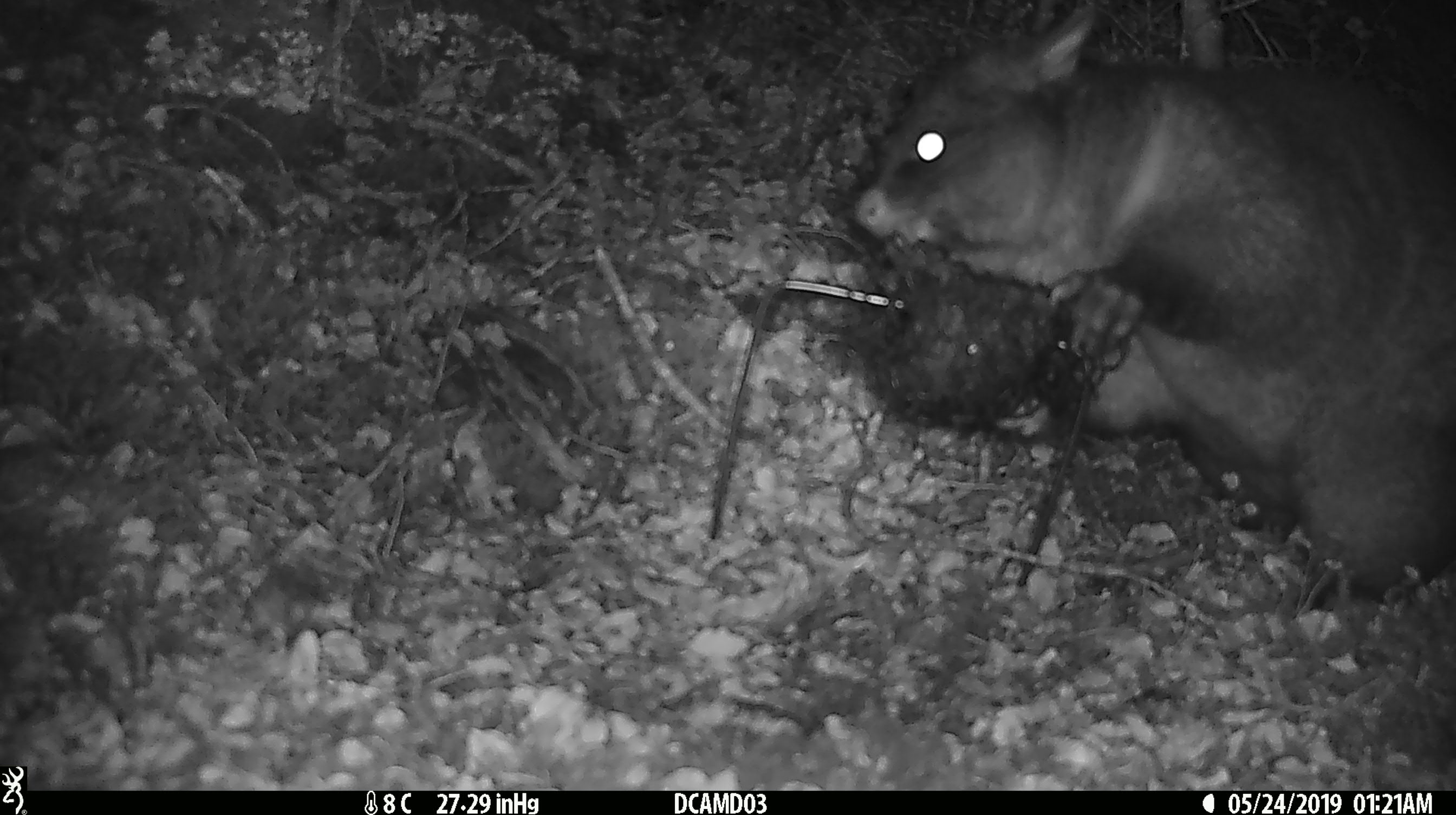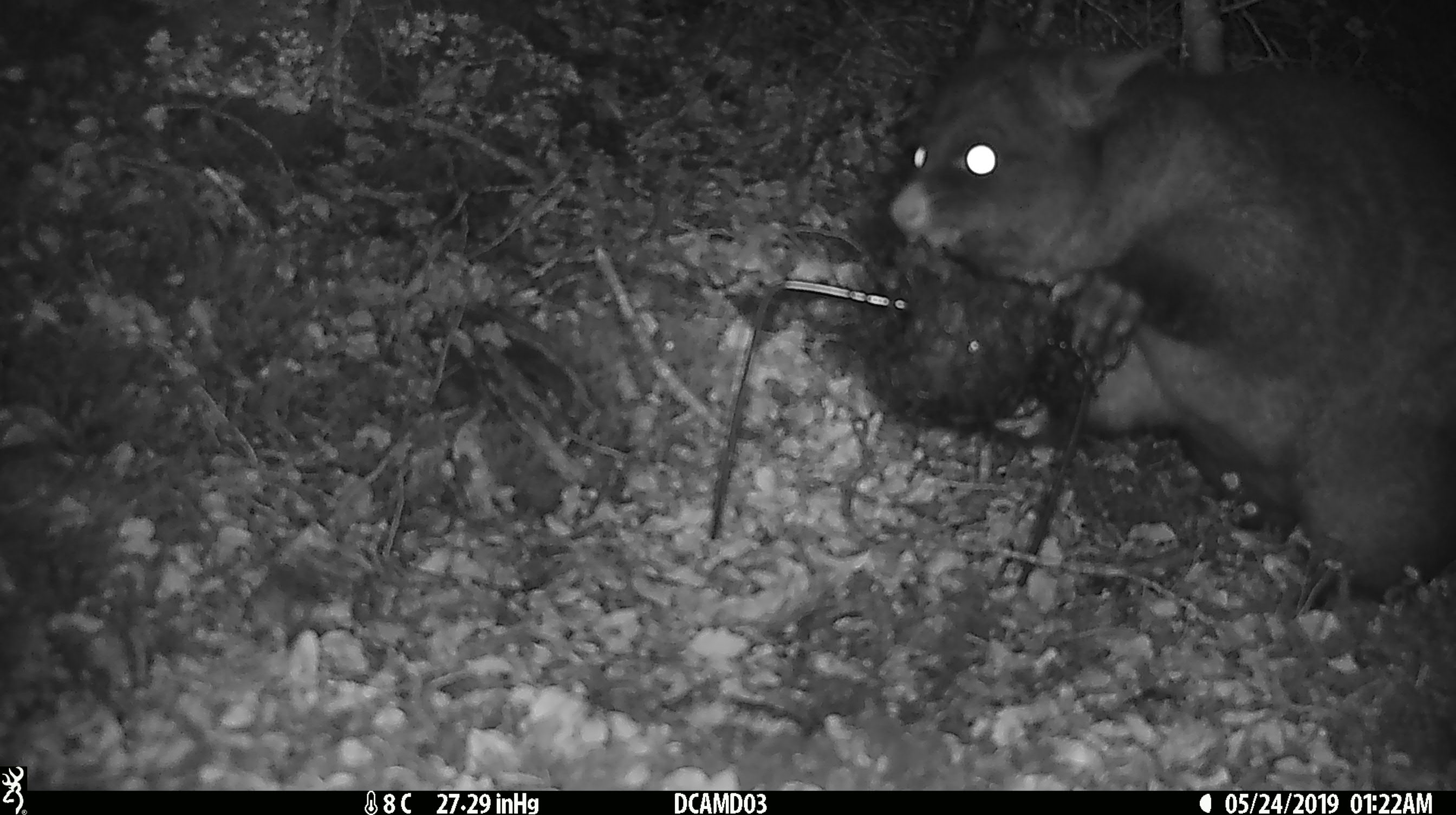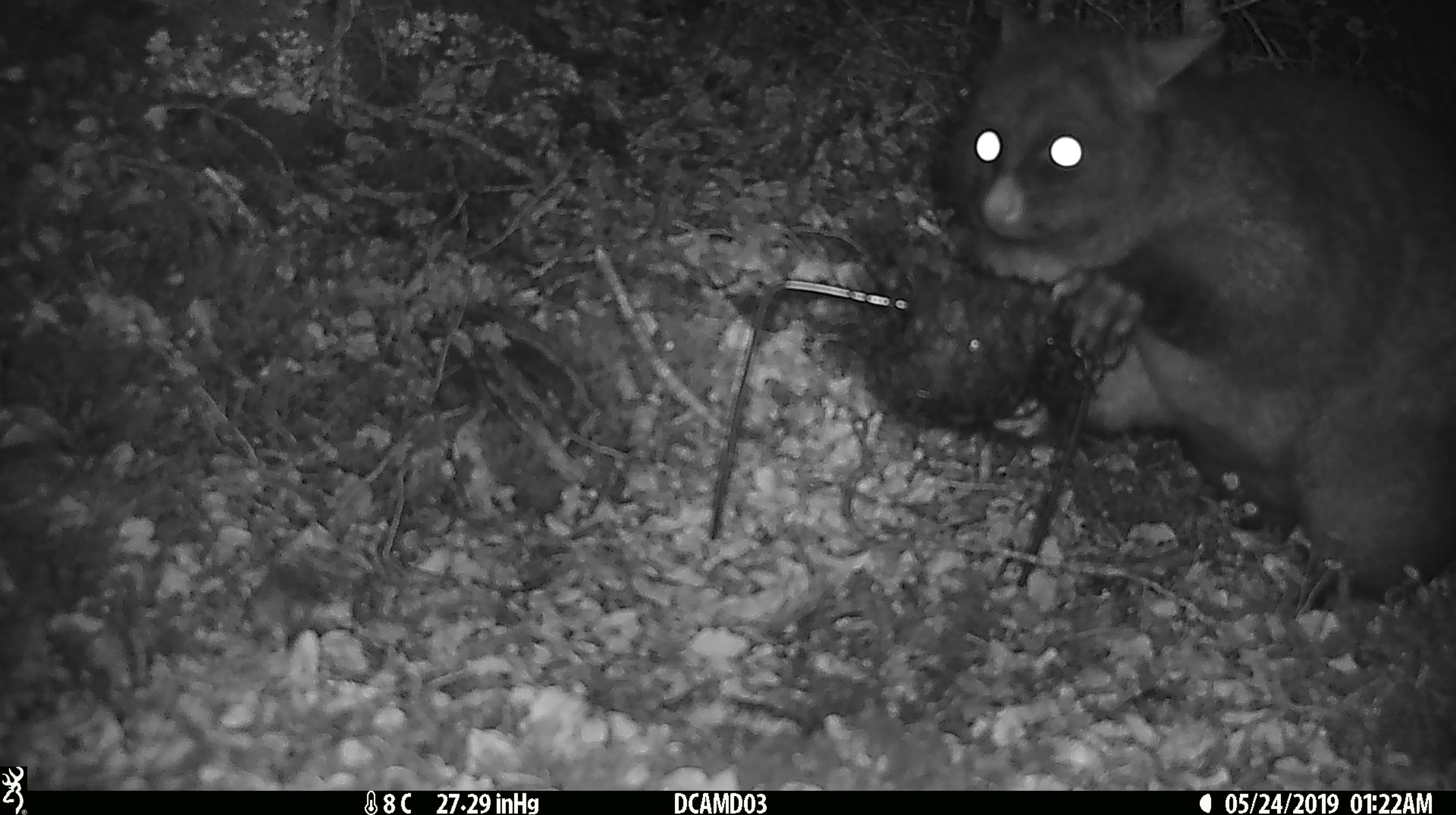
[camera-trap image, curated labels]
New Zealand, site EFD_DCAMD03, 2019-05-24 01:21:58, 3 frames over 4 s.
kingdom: Animalia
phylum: Chordata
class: Mammalia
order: Diprotodontia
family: Phalangeridae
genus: Trichosurus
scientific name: Trichosurus vulpecula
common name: common brushtail possum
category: possum